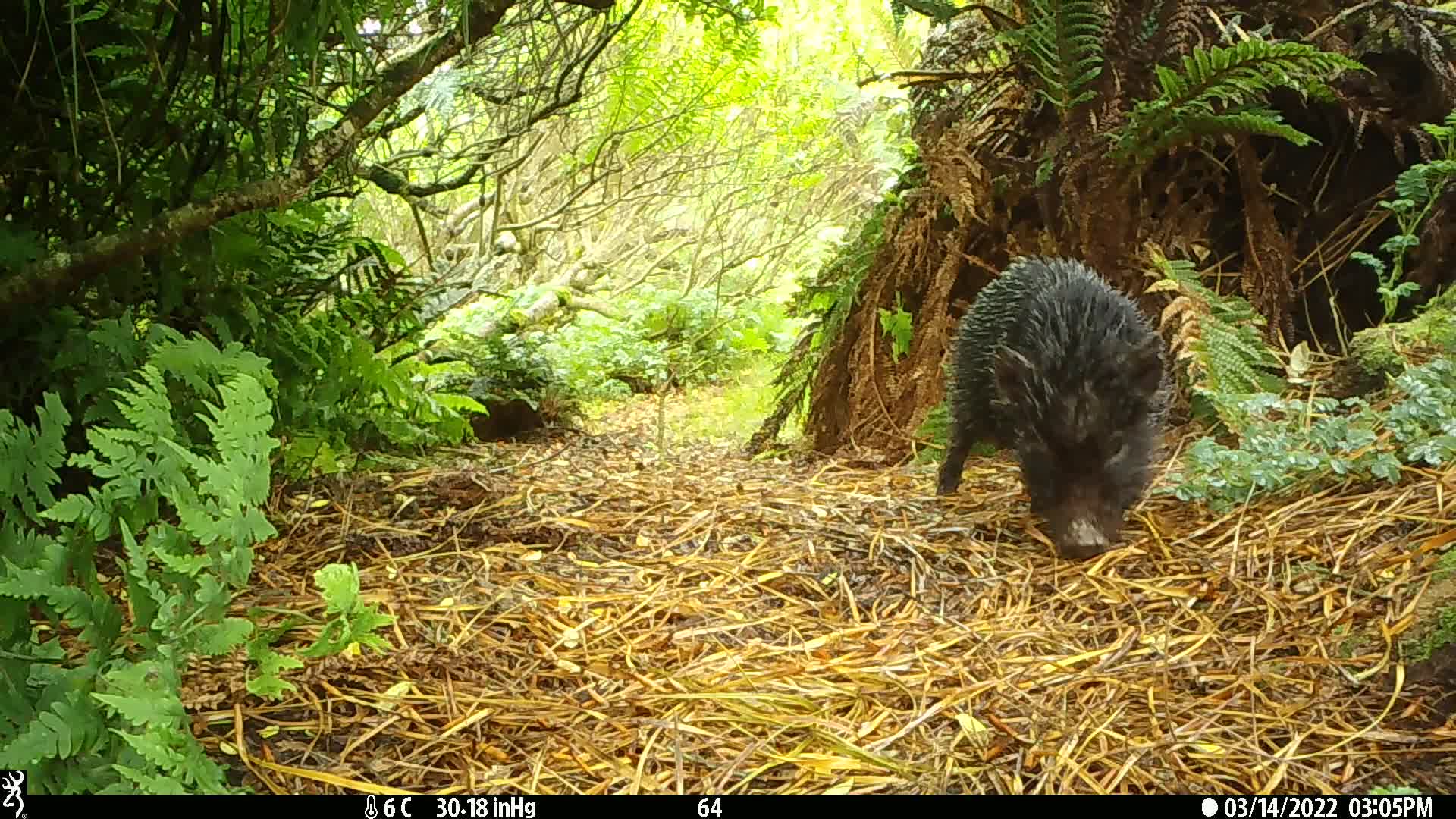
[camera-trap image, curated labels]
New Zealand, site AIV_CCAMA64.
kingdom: Animalia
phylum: Chordata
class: Mammalia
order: Artiodactyla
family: Suidae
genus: Sus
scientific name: Sus scrofa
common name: pig